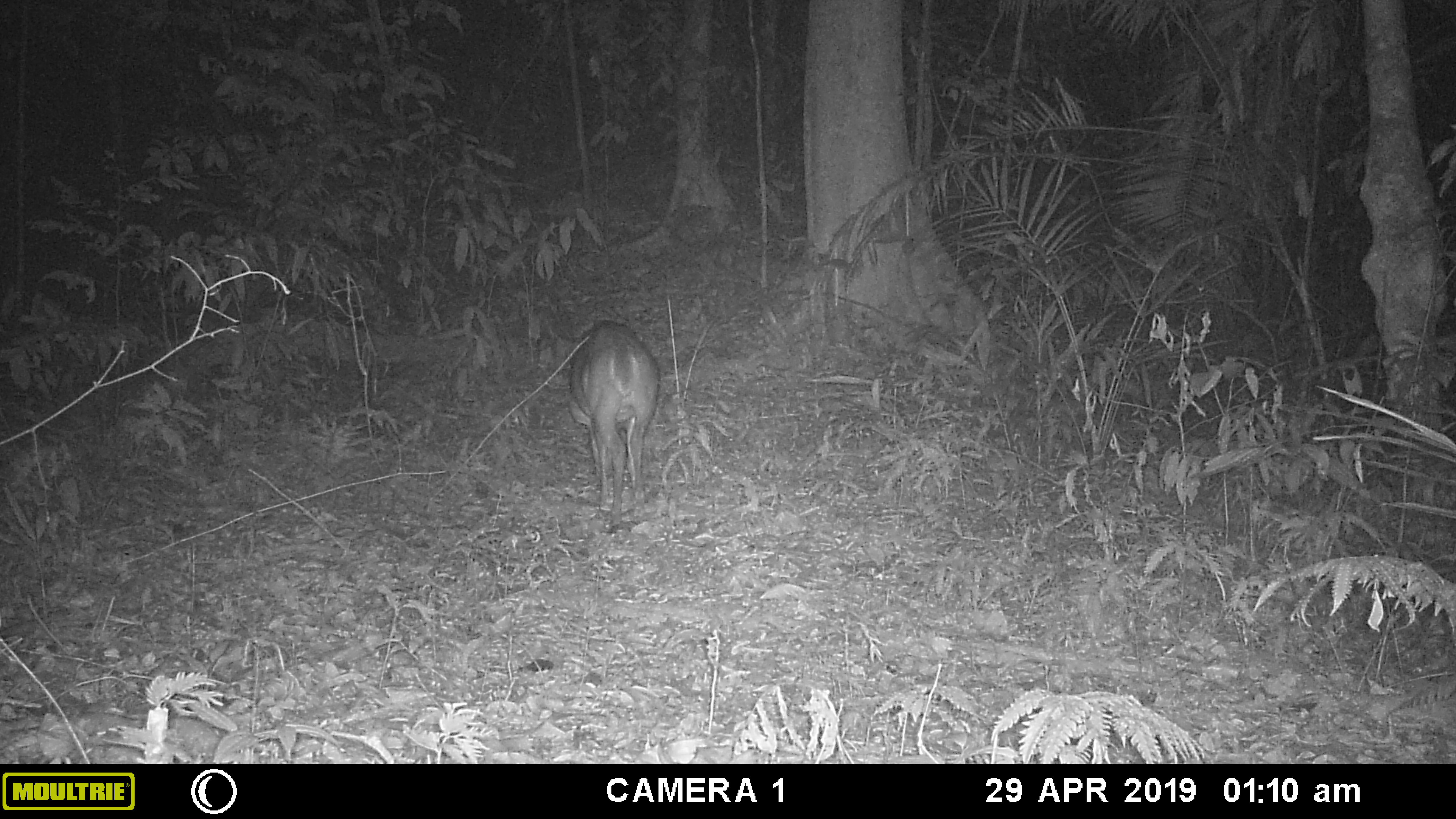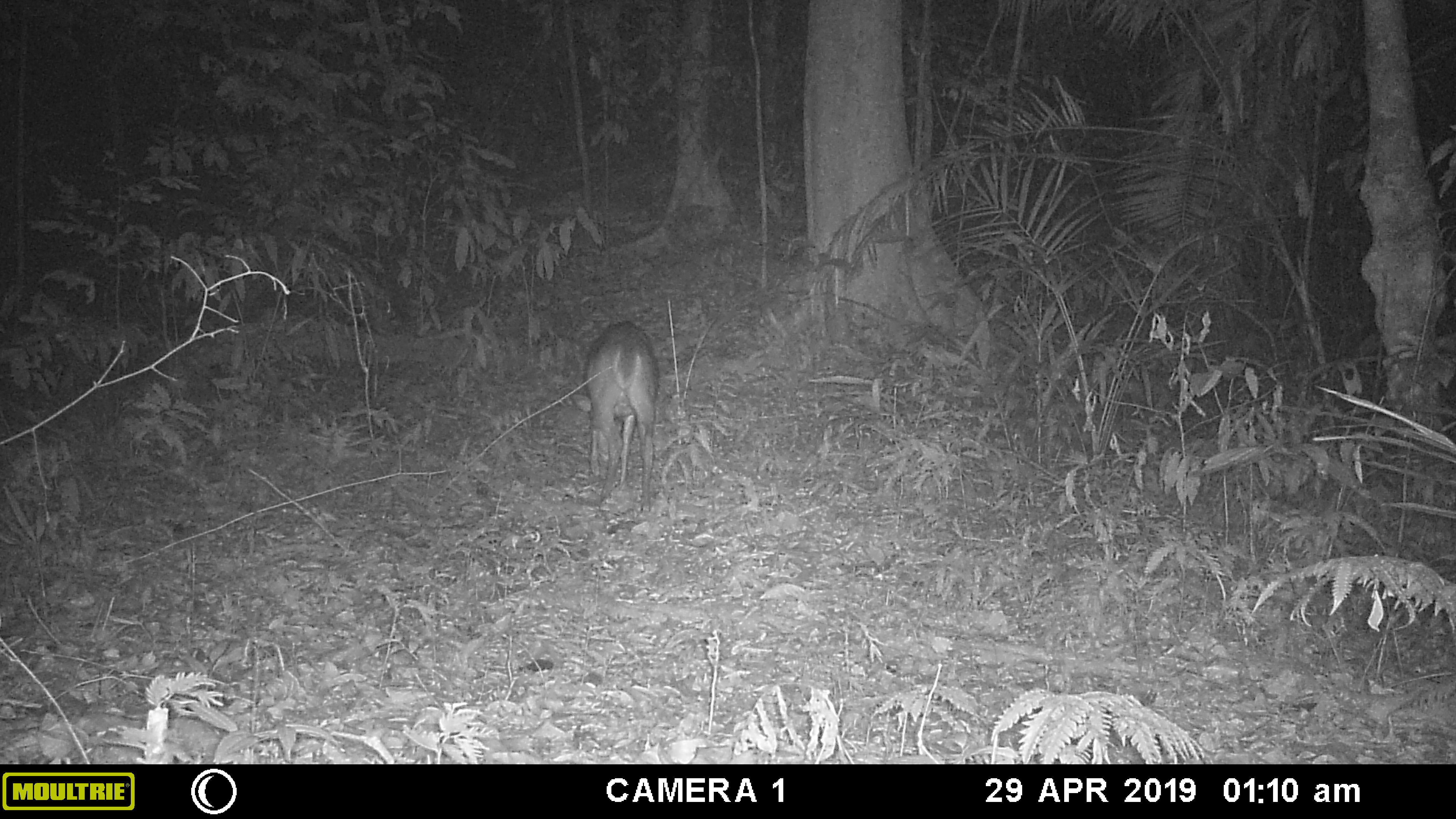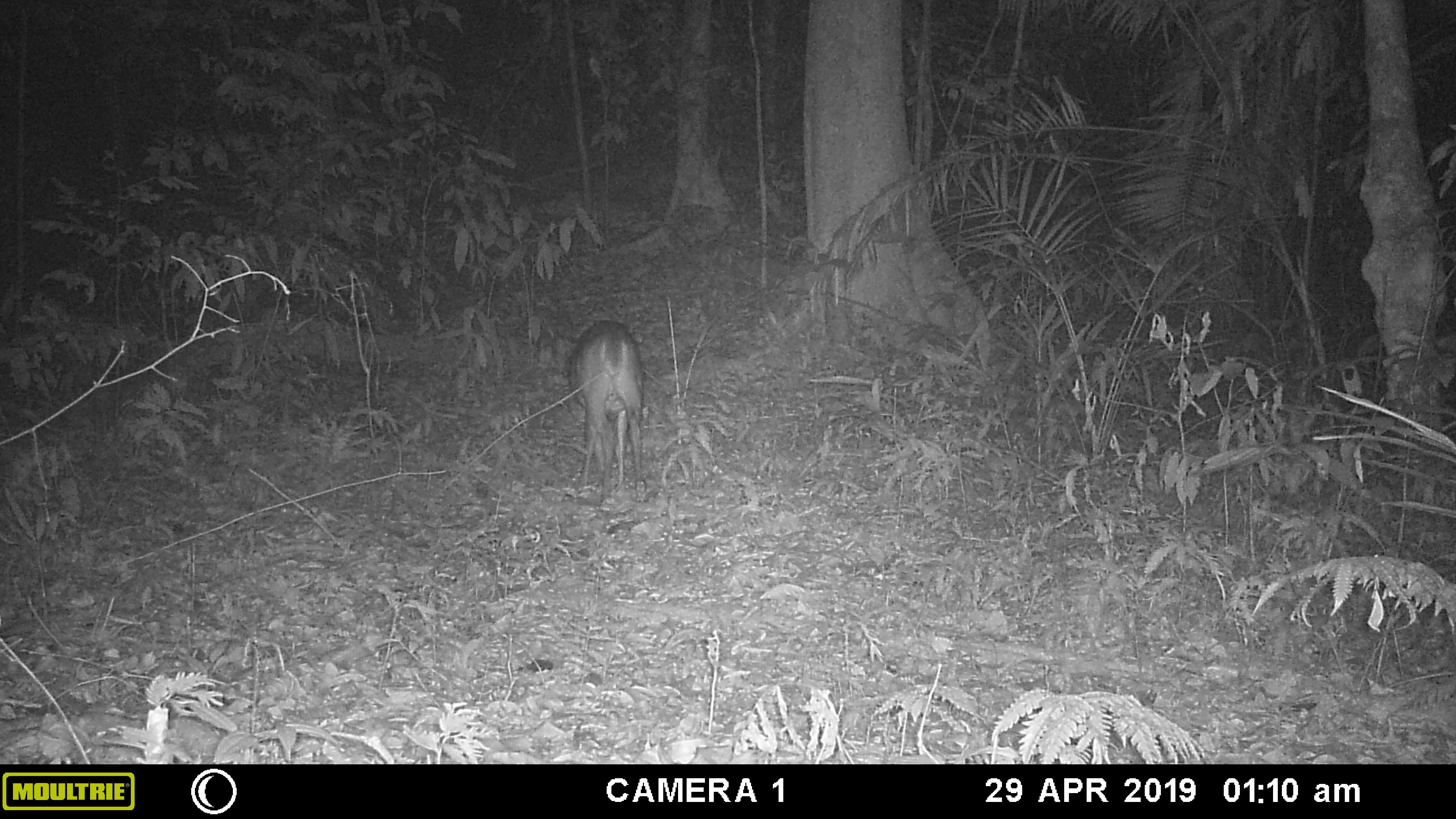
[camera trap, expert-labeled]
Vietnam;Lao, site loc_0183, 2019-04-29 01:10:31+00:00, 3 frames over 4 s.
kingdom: Animalia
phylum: Chordata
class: Mammalia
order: Artiodactyla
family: Cervidae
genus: Muntiacus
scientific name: Muntiacus vuquangensis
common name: large-antlered muntjac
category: large antlered muntjac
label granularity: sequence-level